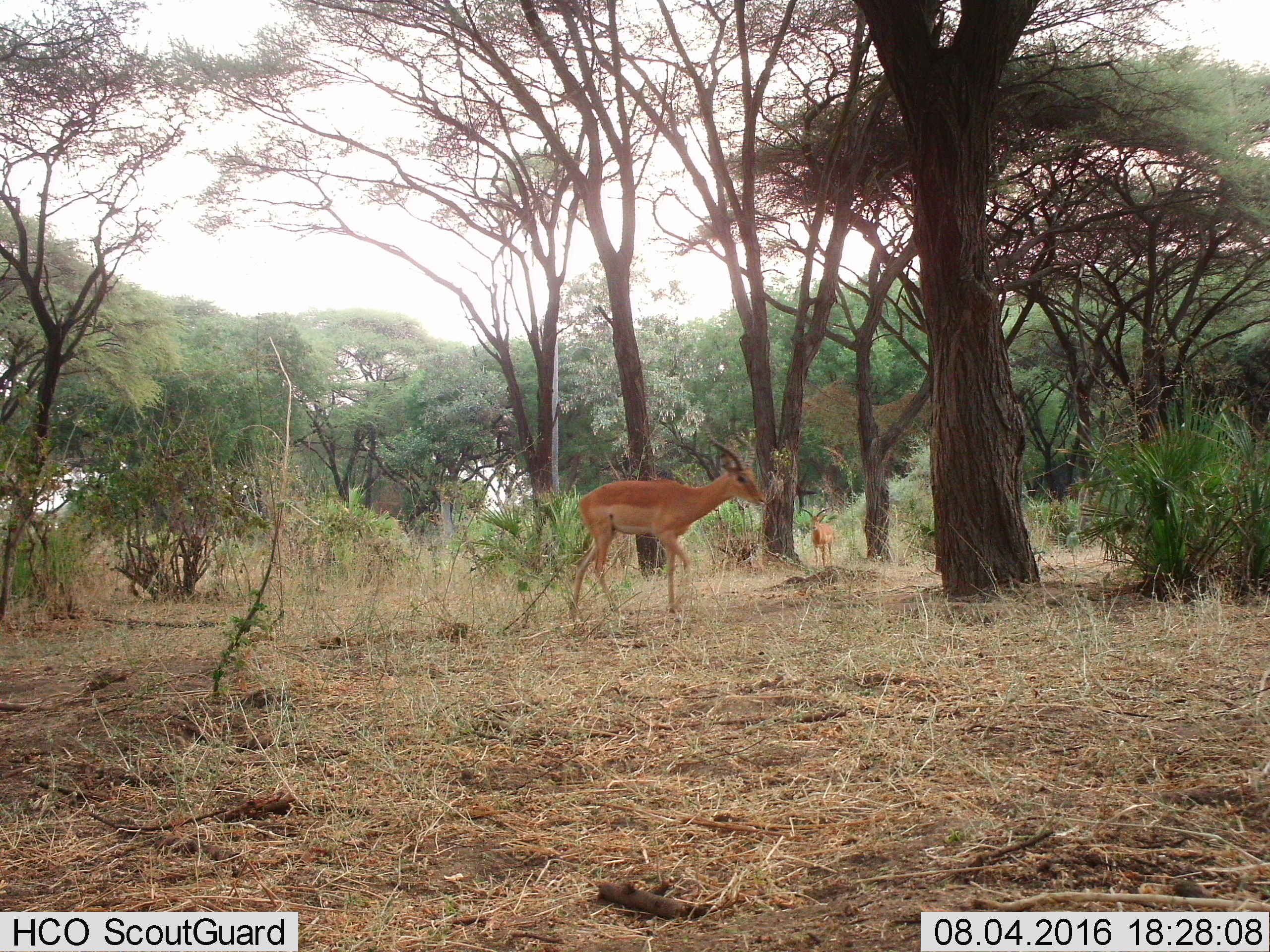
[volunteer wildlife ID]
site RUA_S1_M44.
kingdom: Animalia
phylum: Chordata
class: Mammalia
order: Artiodactyla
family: Bovidae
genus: Aepyceros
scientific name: Aepyceros melampus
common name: impala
Impala (Aepyceros melampus), count 2. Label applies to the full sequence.